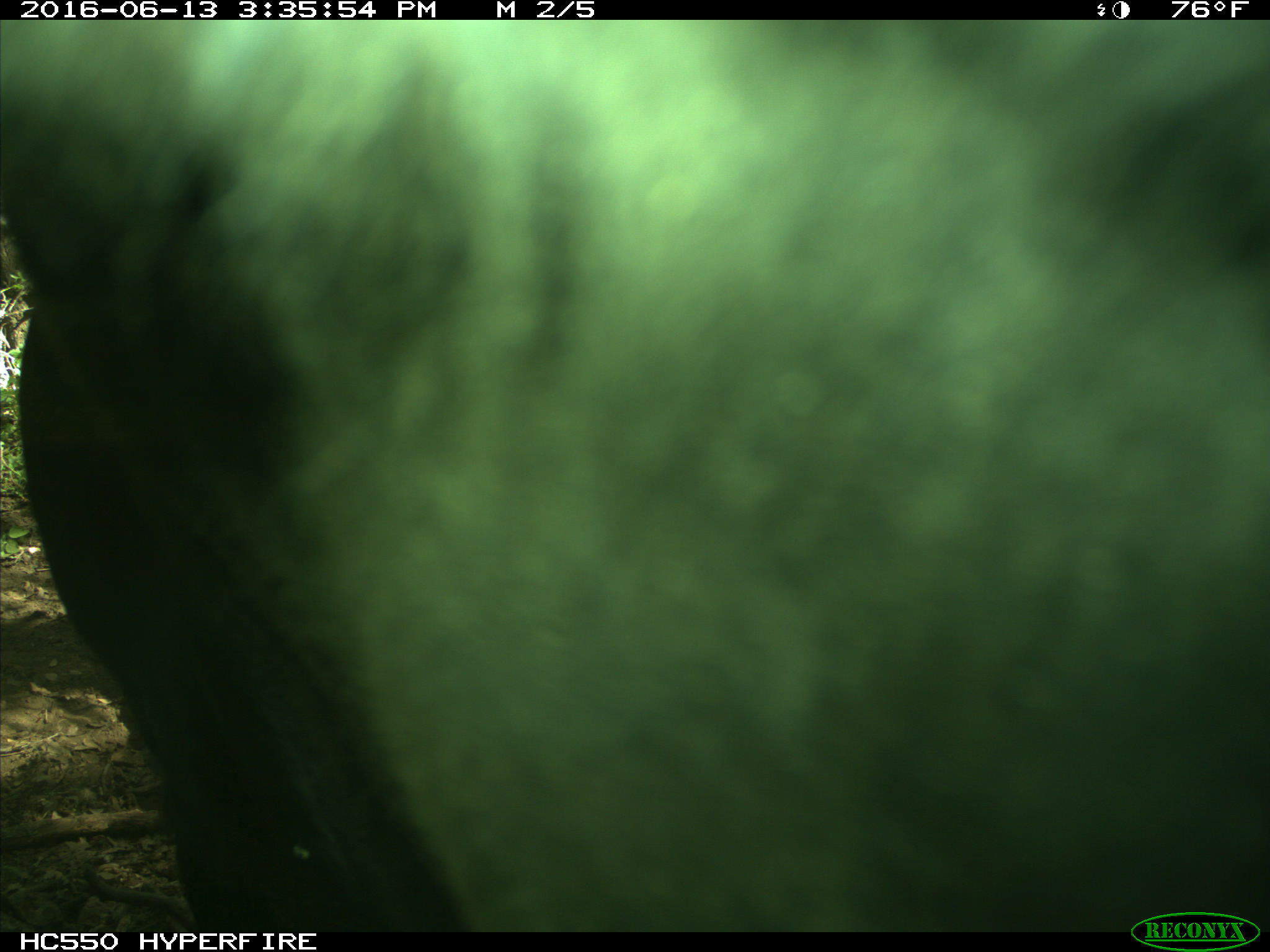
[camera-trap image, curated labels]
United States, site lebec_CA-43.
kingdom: Animalia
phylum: Chordata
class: Mammalia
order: Artiodactyla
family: Bovidae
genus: Bos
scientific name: Bos taurus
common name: domestic cow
Bos taurus (domestic cow).